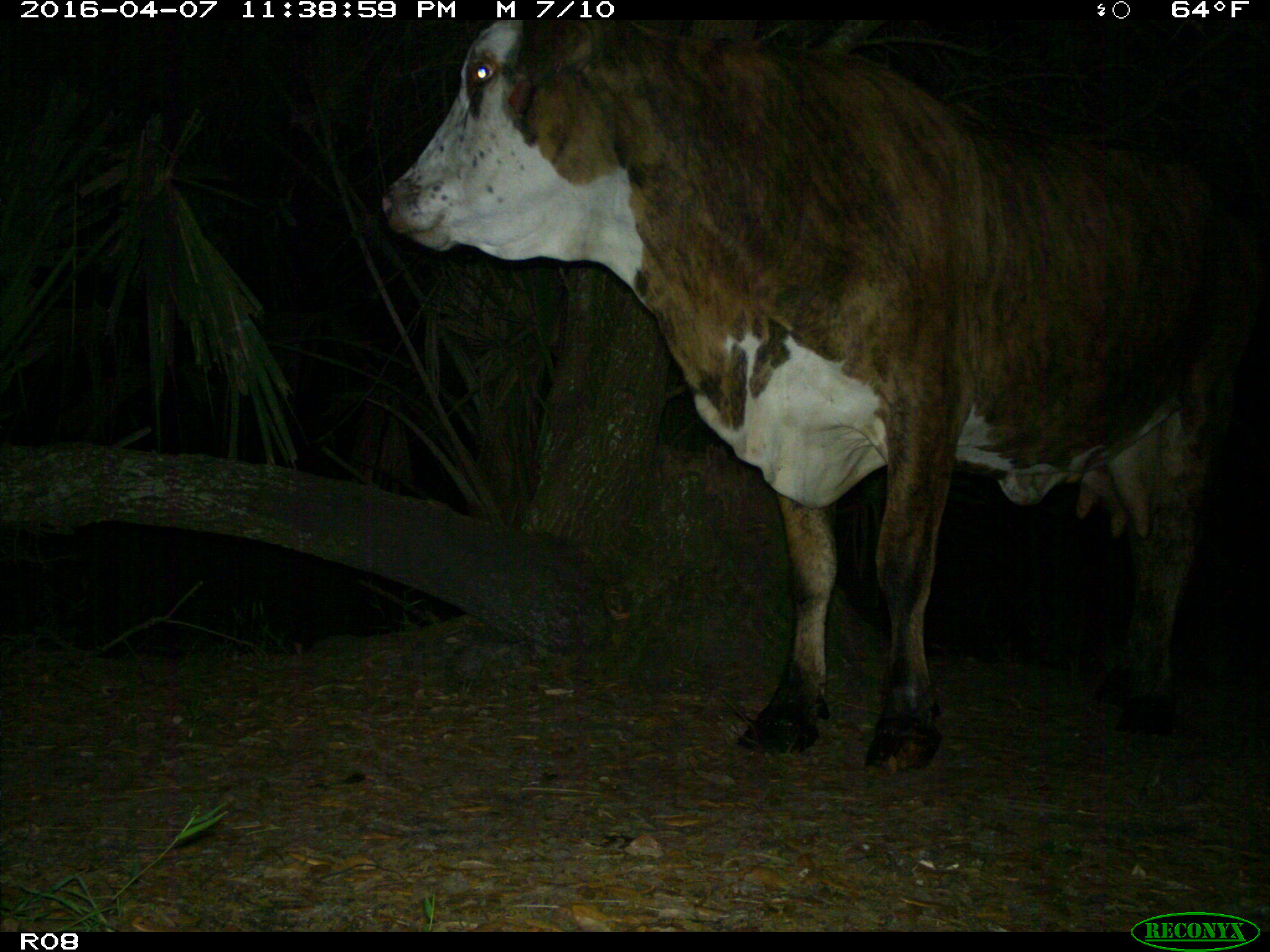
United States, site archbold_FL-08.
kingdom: Animalia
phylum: Chordata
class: Mammalia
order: Artiodactyla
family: Bovidae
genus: Bos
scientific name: Bos taurus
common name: domestic cow